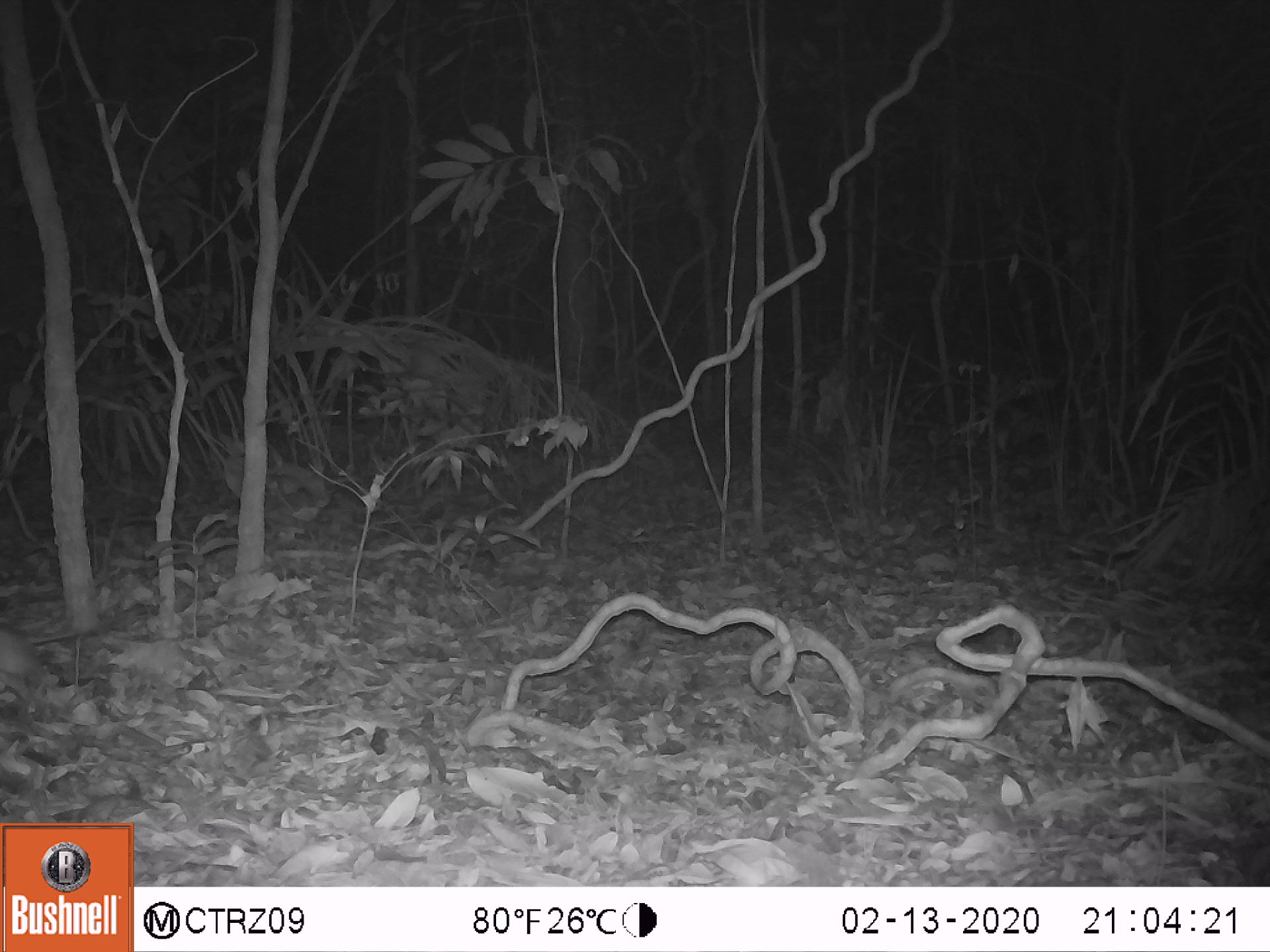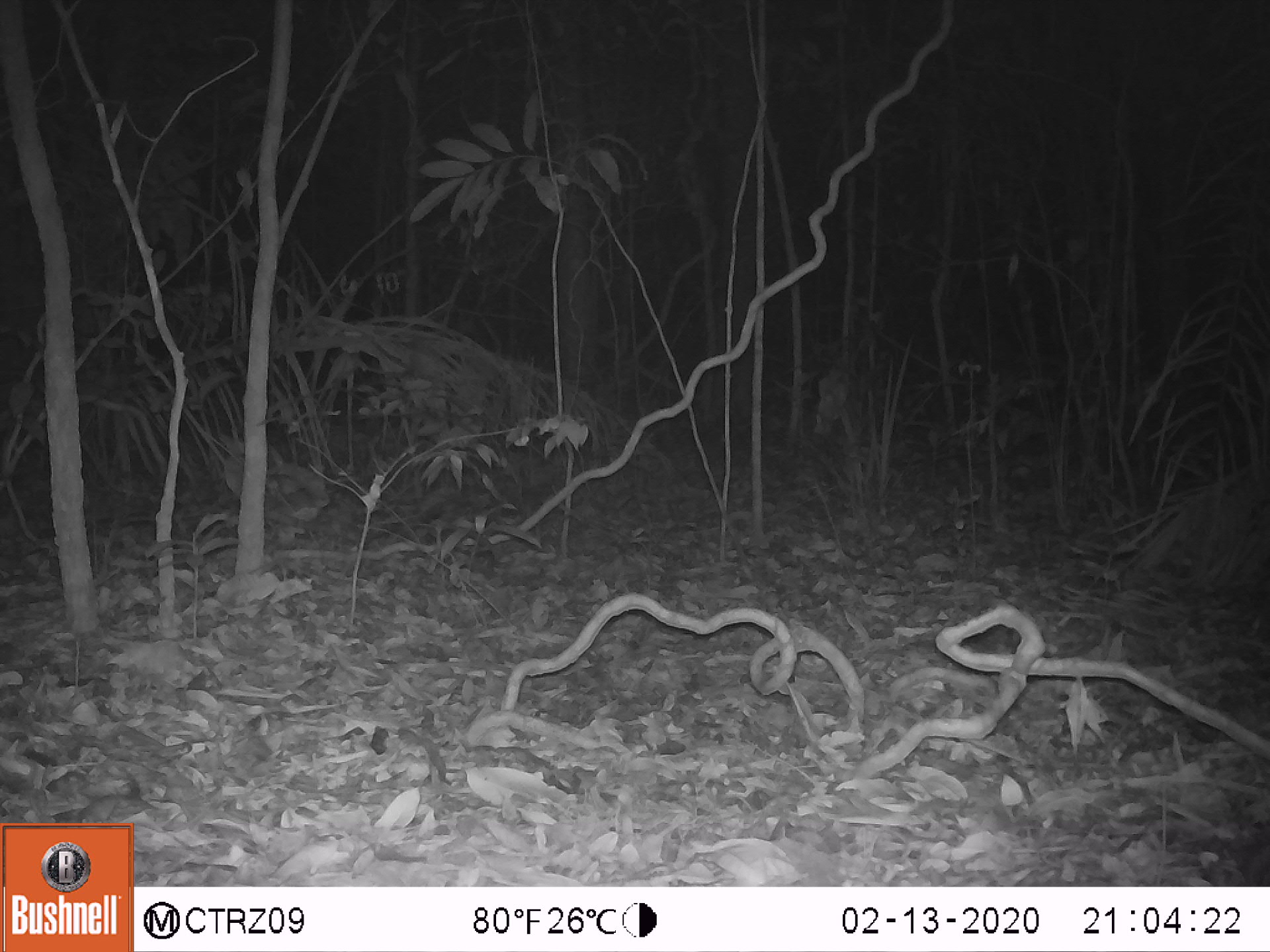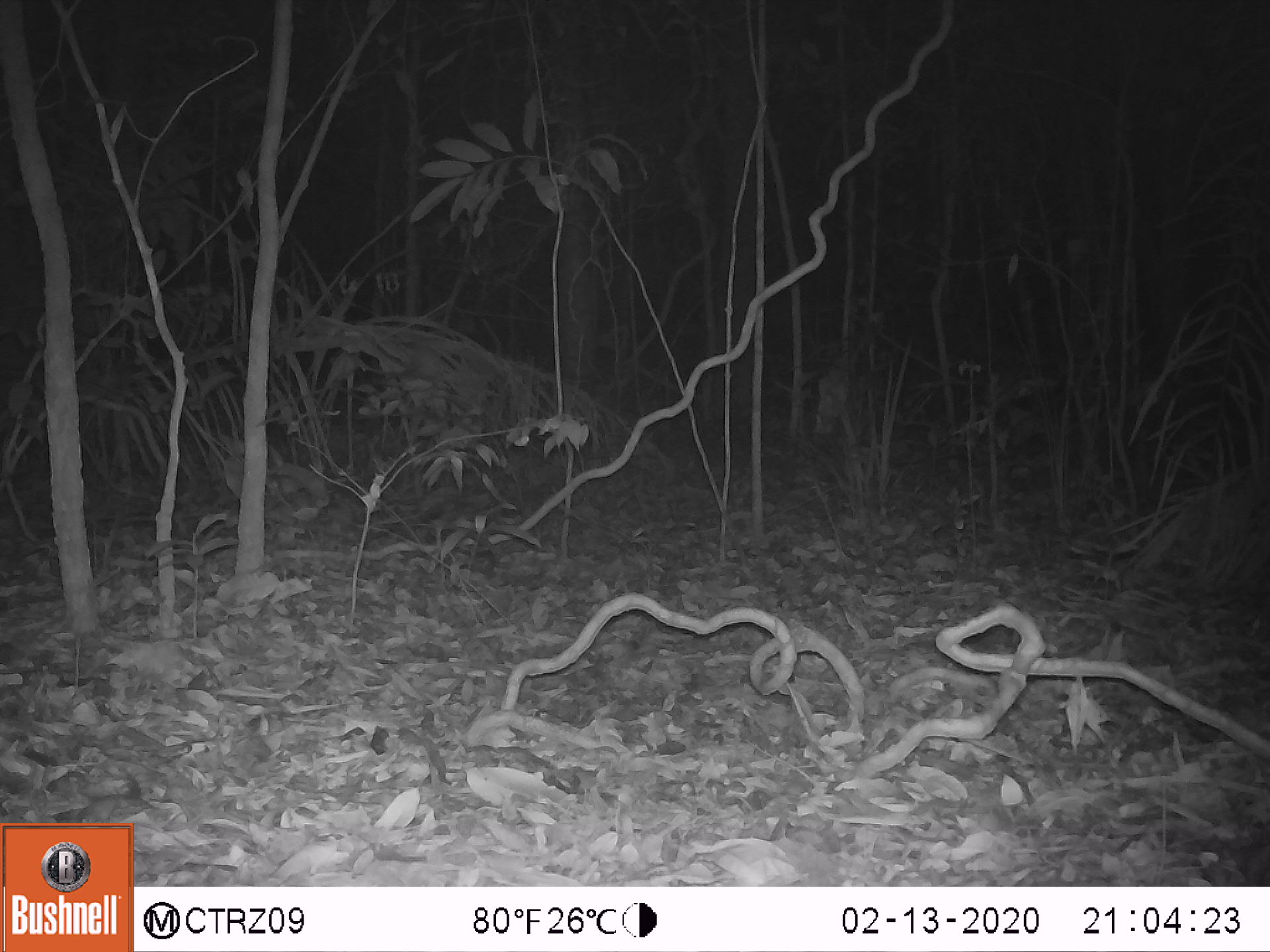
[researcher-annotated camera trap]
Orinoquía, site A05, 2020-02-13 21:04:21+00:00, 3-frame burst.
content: unidentified animal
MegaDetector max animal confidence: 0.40